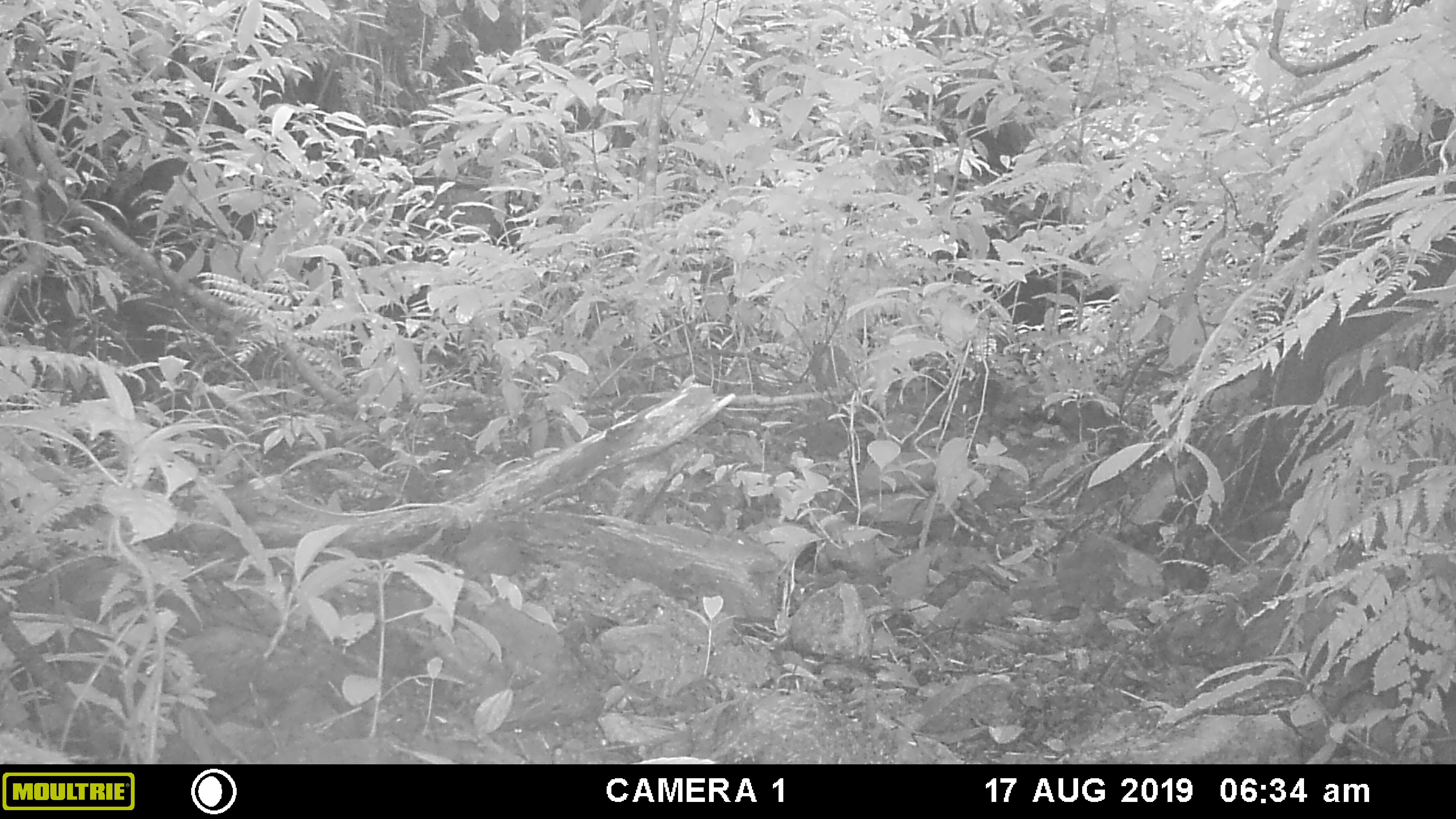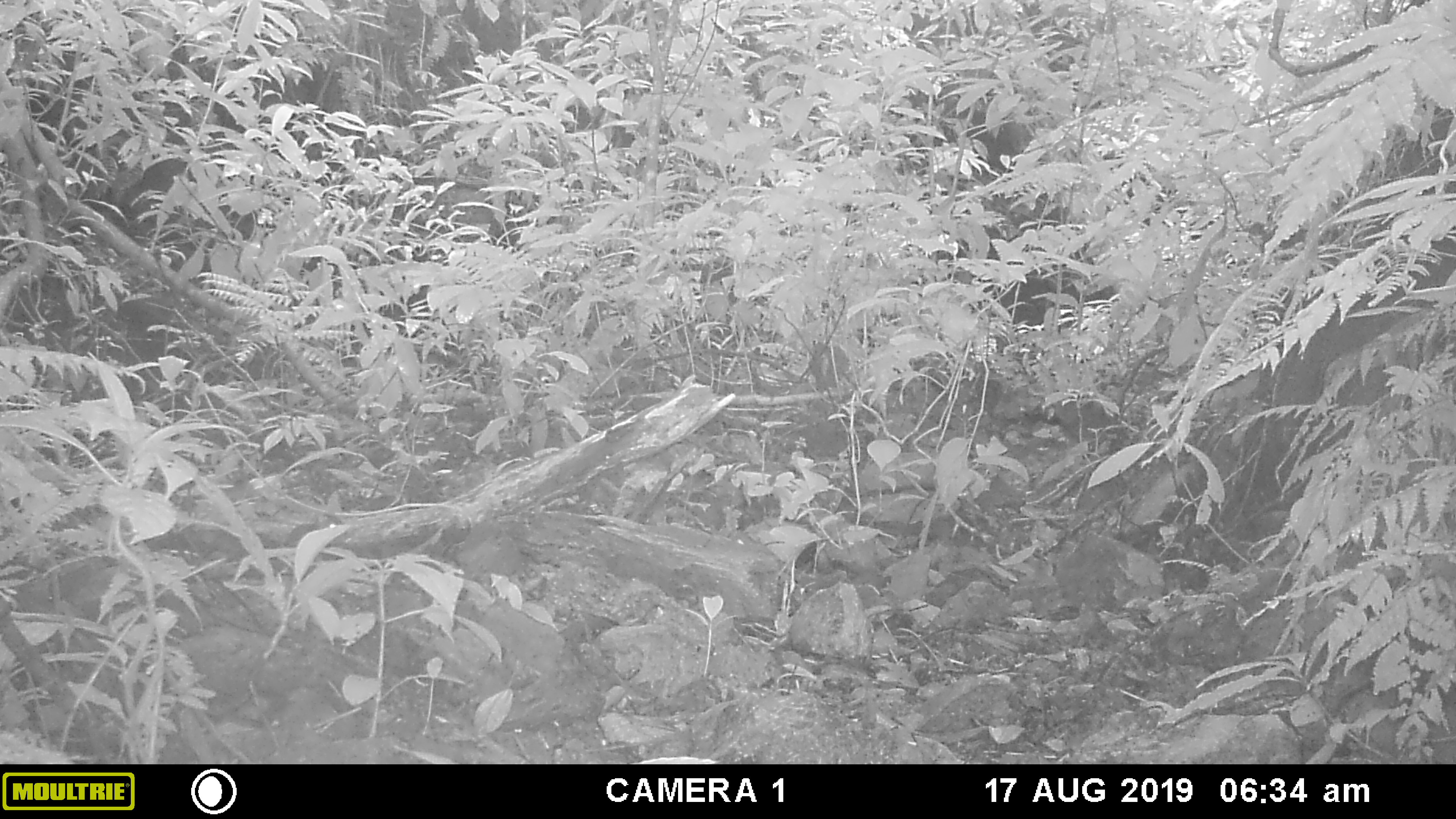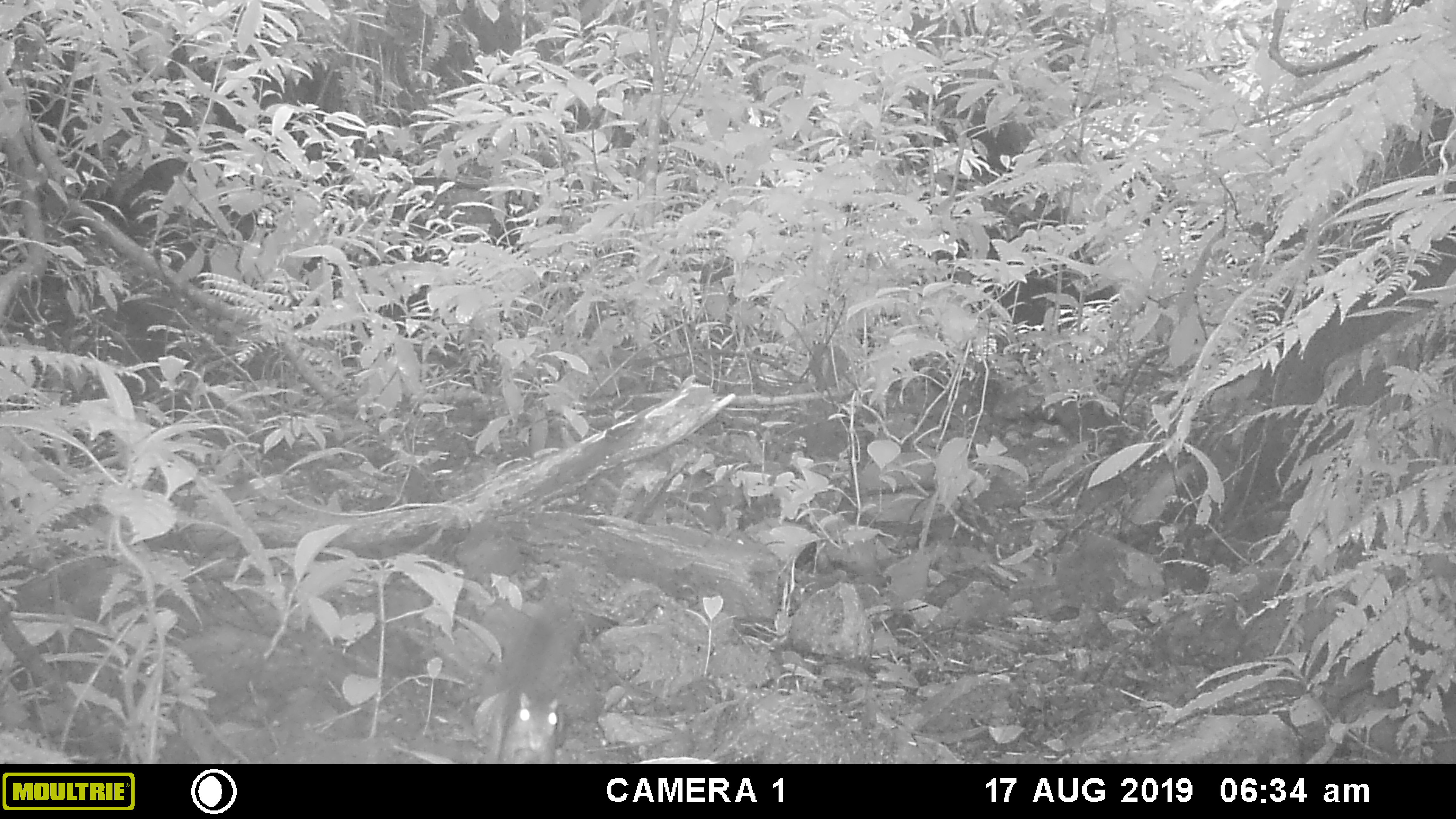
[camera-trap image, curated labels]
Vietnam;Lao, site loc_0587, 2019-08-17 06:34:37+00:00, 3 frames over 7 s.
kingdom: Animalia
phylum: Chordata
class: Mammalia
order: Rodentia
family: Sciuridae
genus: Dremomys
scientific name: Dremomys rufigenis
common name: red-cheeked squirrel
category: red cheeked squirrel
Red cheeked squirrel (red-cheeked squirrel) (Dremomys rufigenis). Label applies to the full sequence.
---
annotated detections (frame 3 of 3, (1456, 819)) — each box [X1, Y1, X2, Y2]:
red cheeked squirrel: [477, 565, 583, 764]